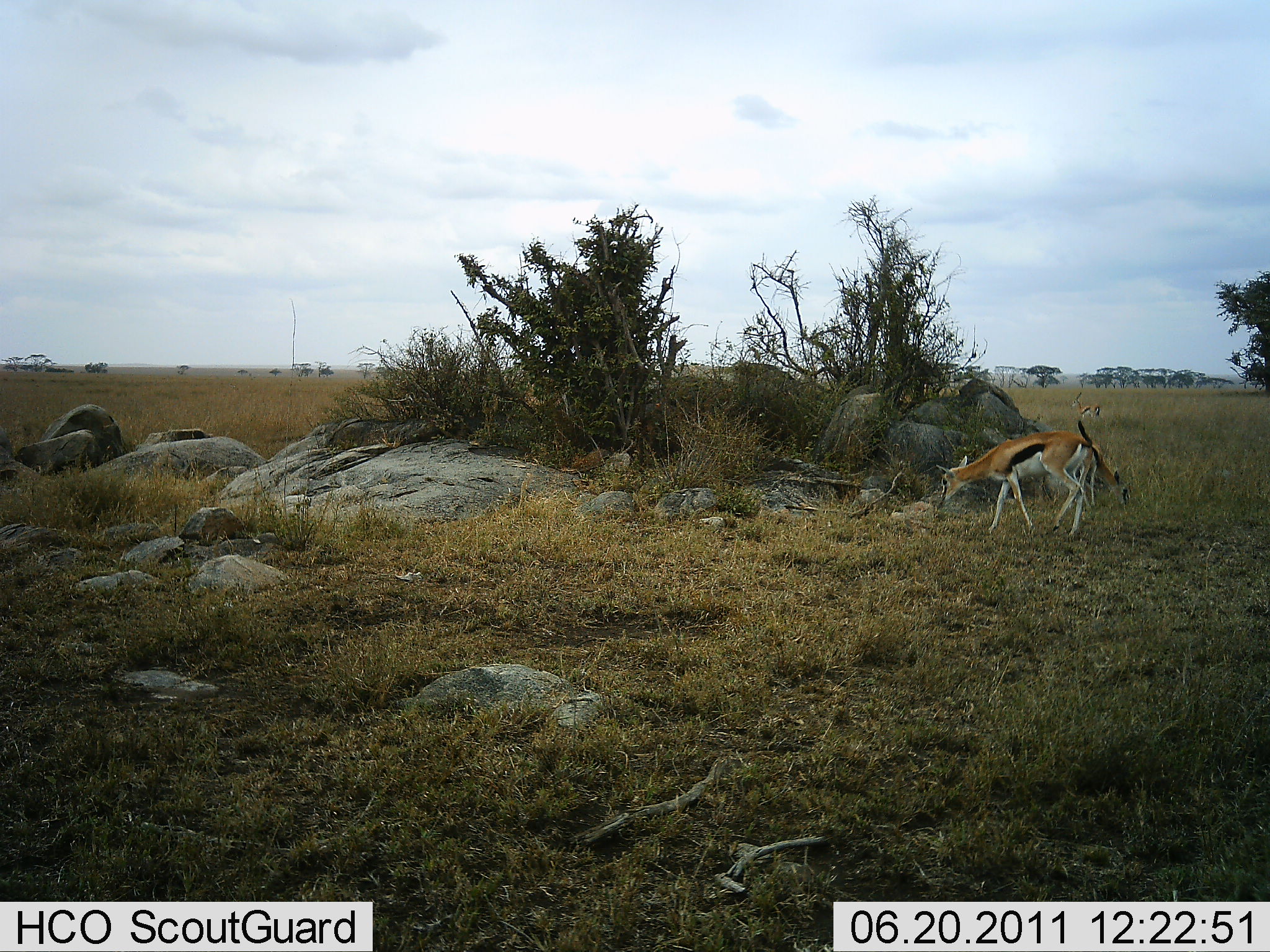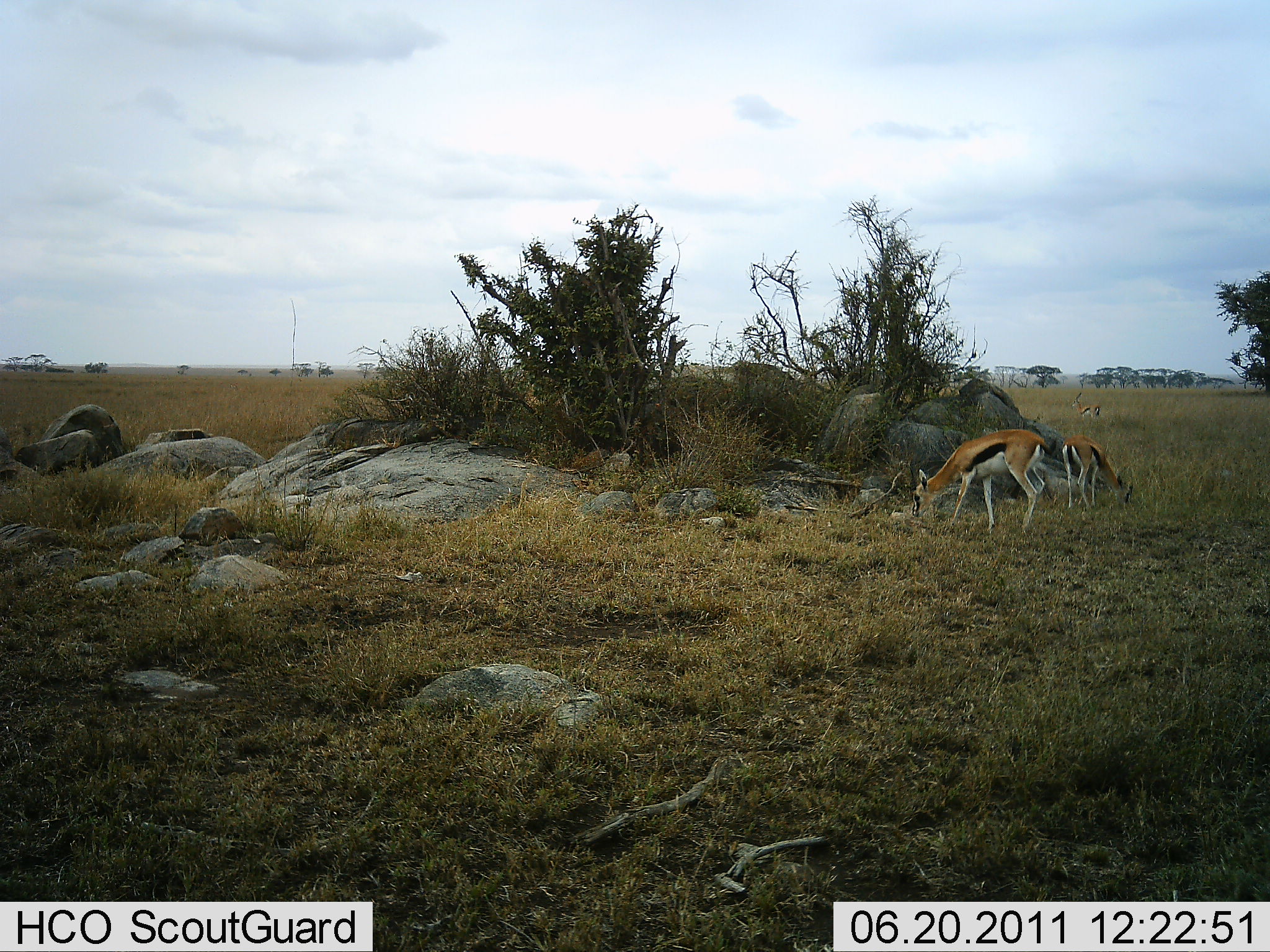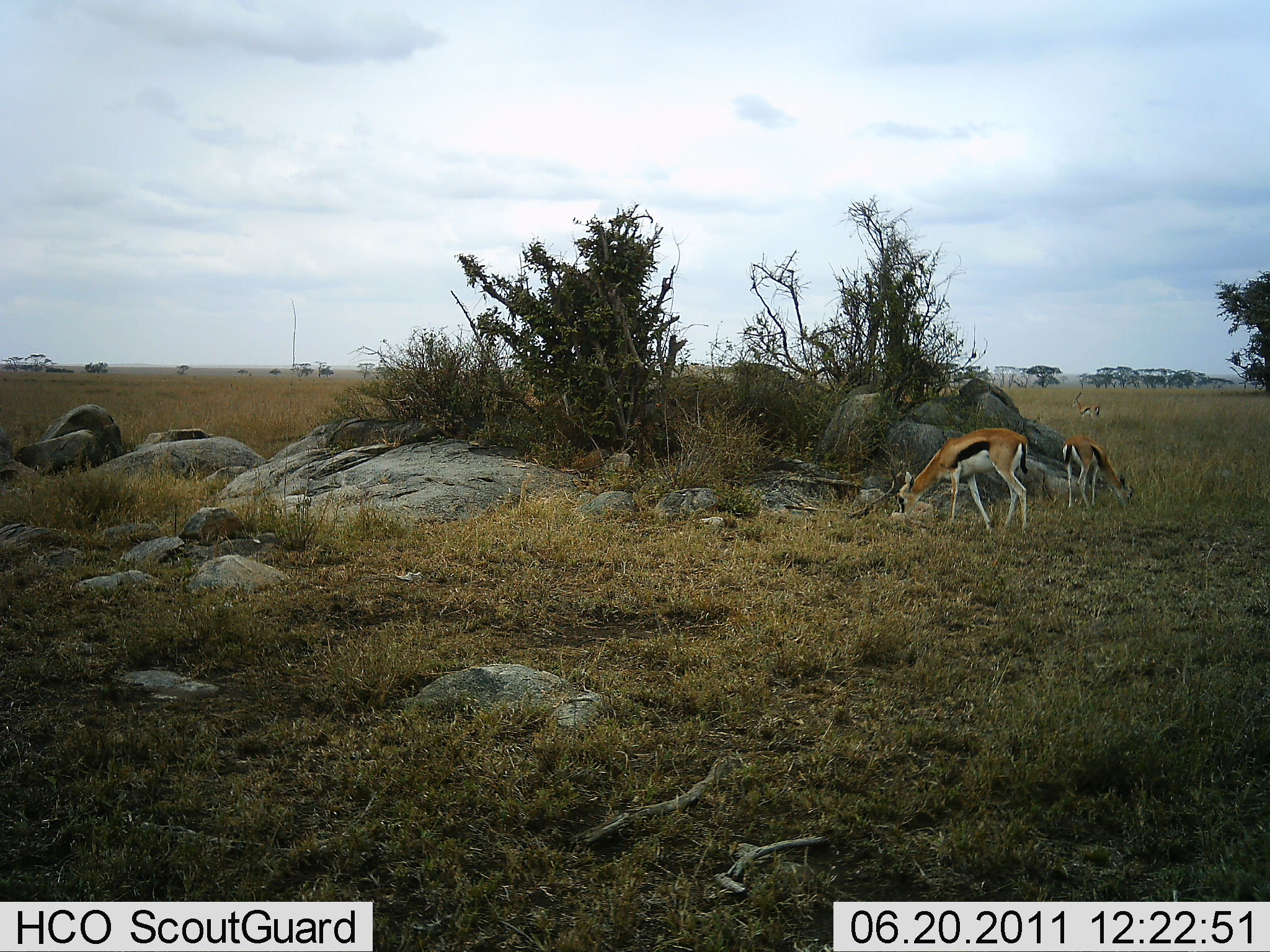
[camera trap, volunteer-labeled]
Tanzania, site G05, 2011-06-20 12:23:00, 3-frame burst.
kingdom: Animalia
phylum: Chordata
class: Mammalia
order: Artiodactyla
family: Bovidae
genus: Eudorcas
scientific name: Eudorcas thomsonii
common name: thomson's gazelle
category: gazellethomsons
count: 2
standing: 29%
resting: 0%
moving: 14%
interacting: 0%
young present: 0%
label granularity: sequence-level